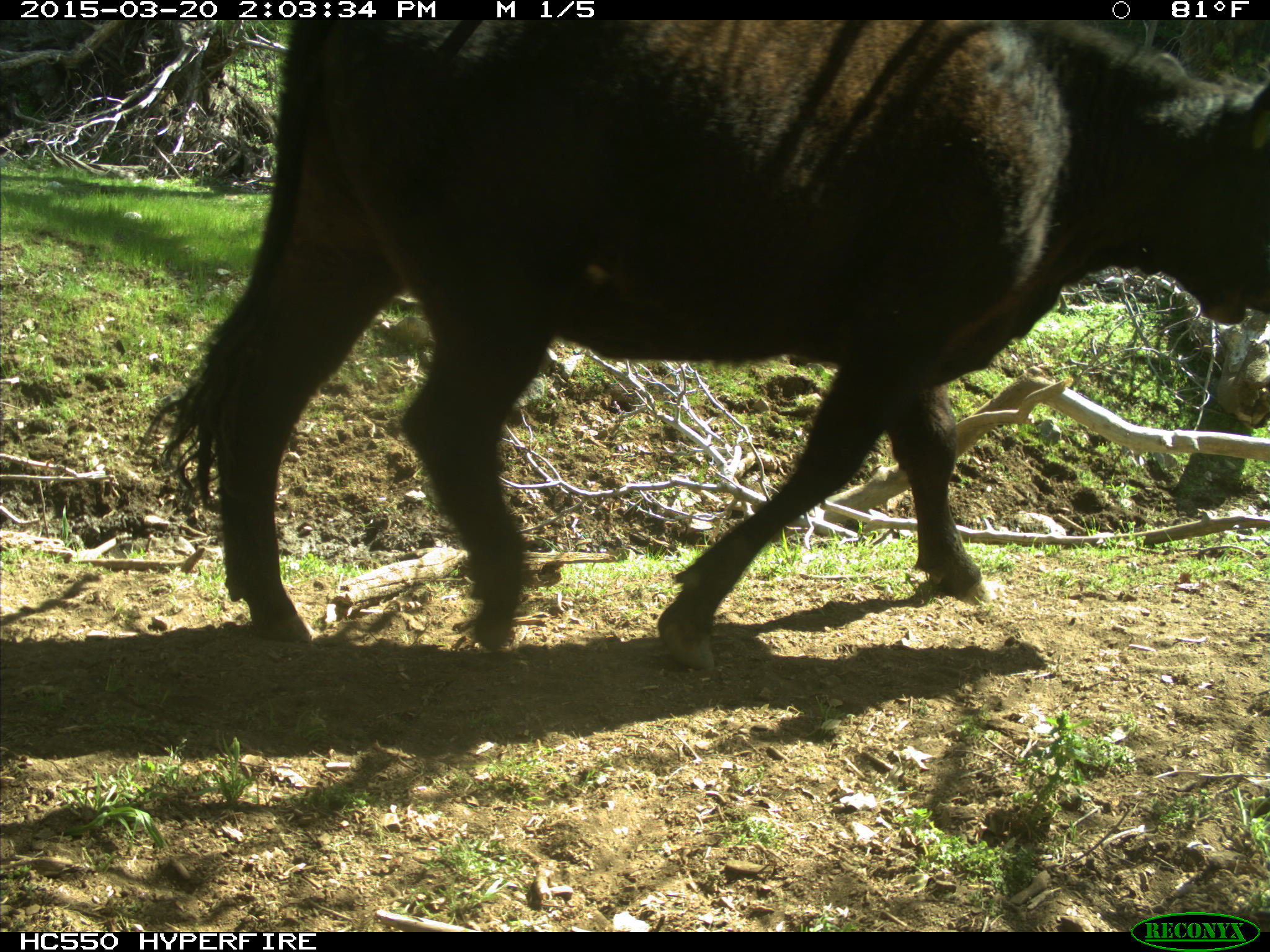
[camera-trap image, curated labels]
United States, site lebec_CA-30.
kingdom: Animalia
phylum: Chordata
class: Mammalia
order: Artiodactyla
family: Bovidae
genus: Bos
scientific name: Bos taurus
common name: domestic cow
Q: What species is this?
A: Bos taurus (domestic cow).